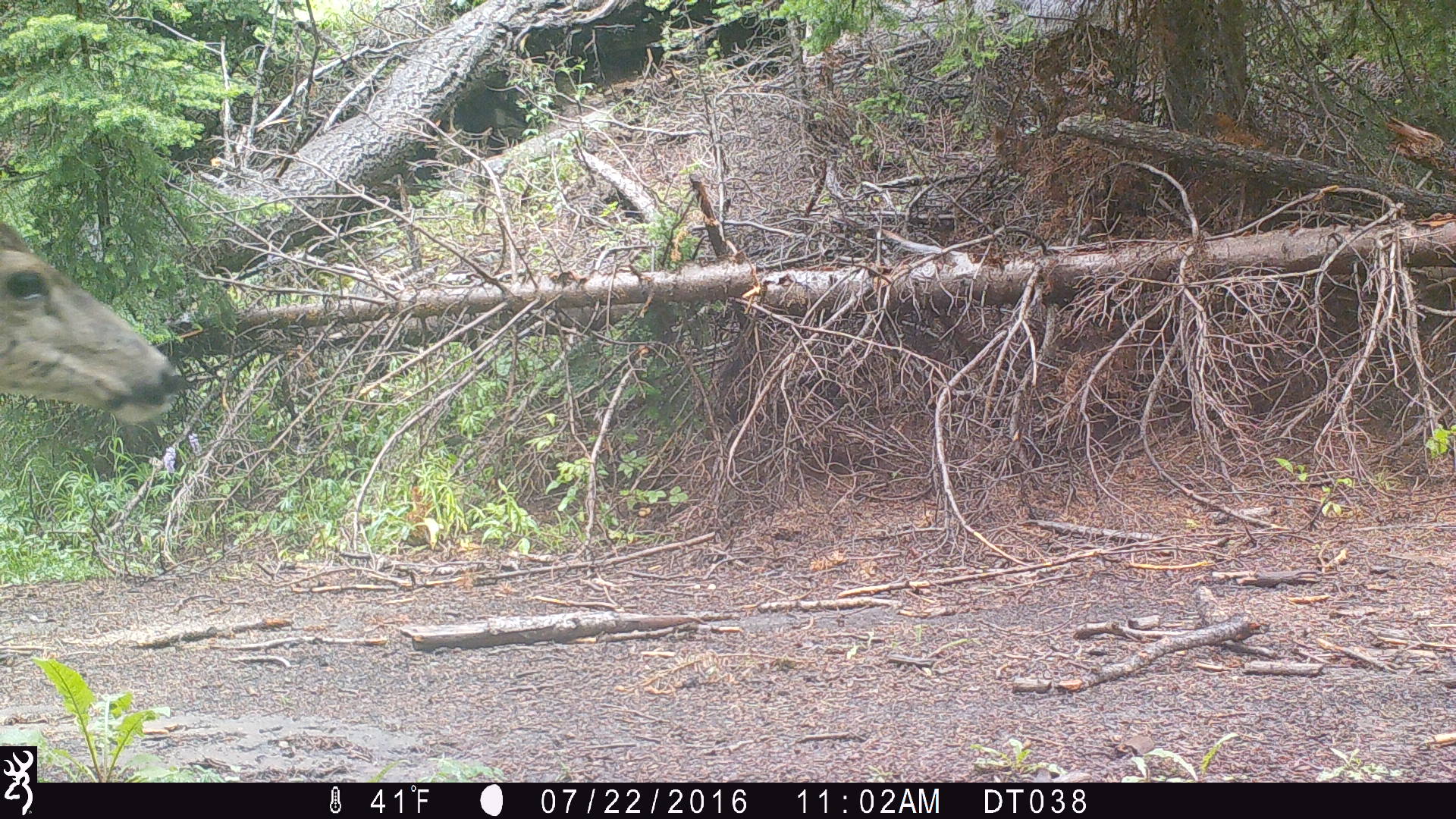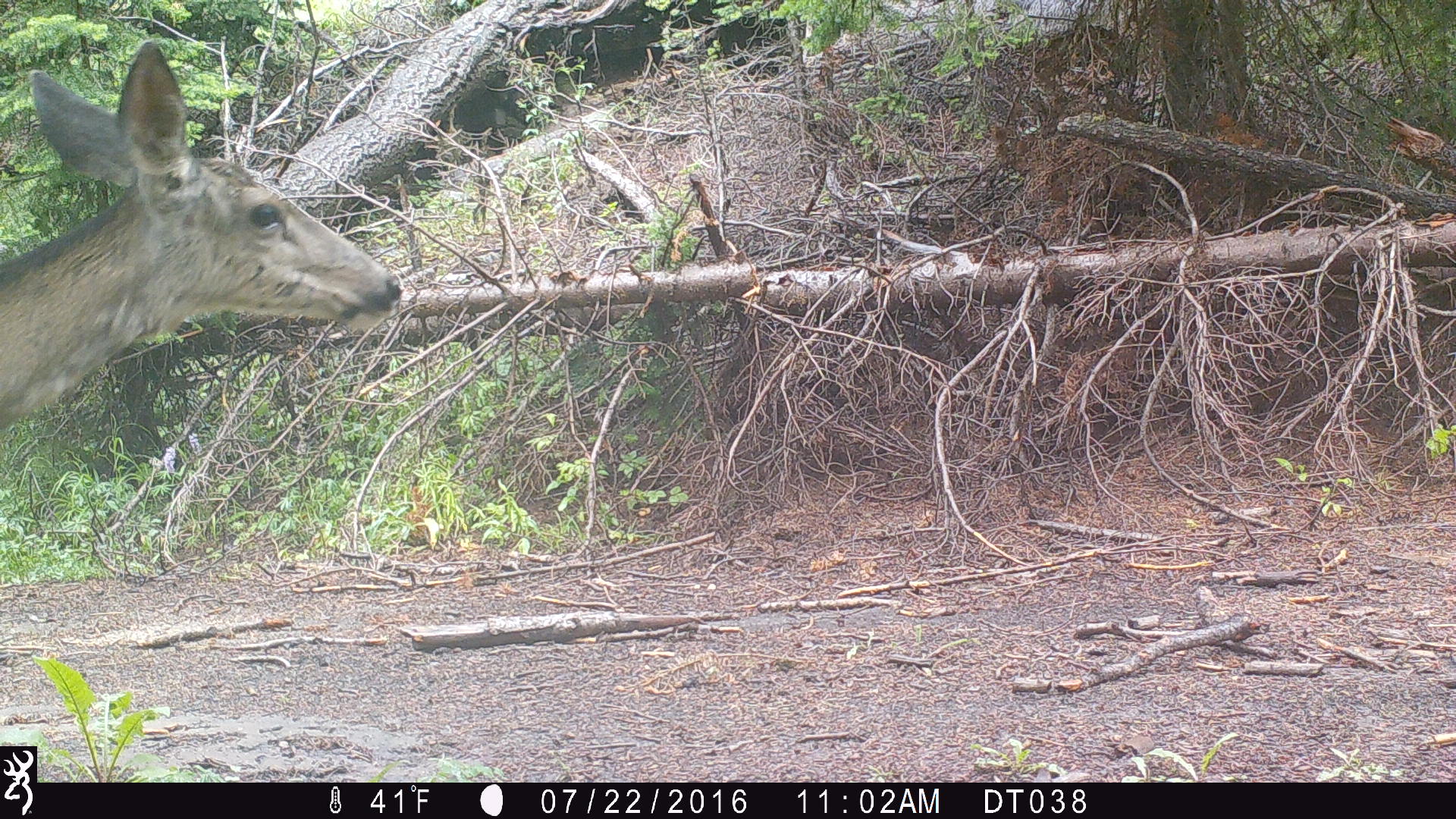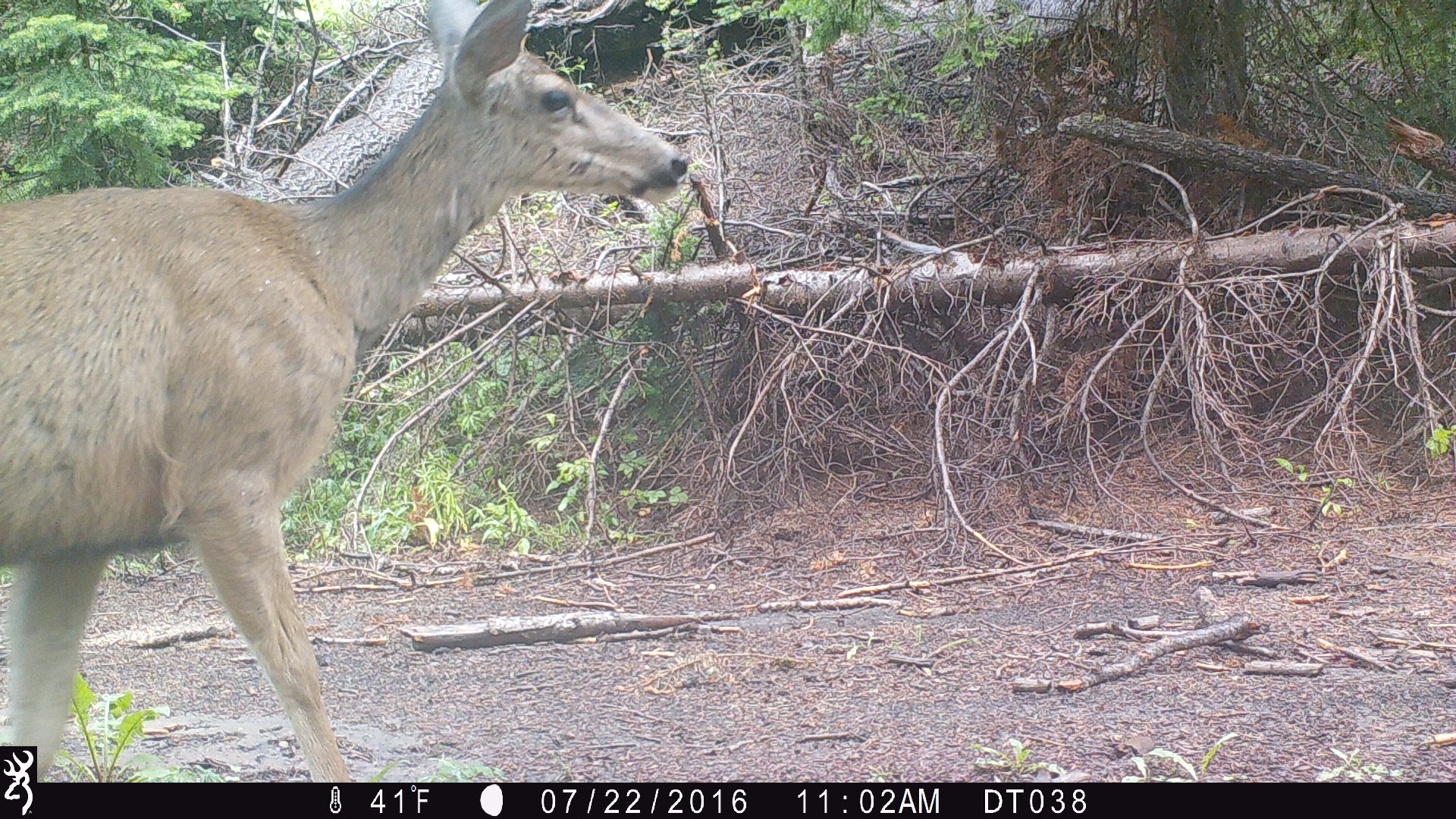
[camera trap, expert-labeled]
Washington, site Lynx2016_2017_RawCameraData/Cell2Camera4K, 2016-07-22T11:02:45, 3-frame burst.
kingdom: Animalia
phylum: Chordata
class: Mammalia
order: Artiodactyla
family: Cervidae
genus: Odocoileus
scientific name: Odocoileus hemionus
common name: mule deer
Odocoileus hemionus (mule deer). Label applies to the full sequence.